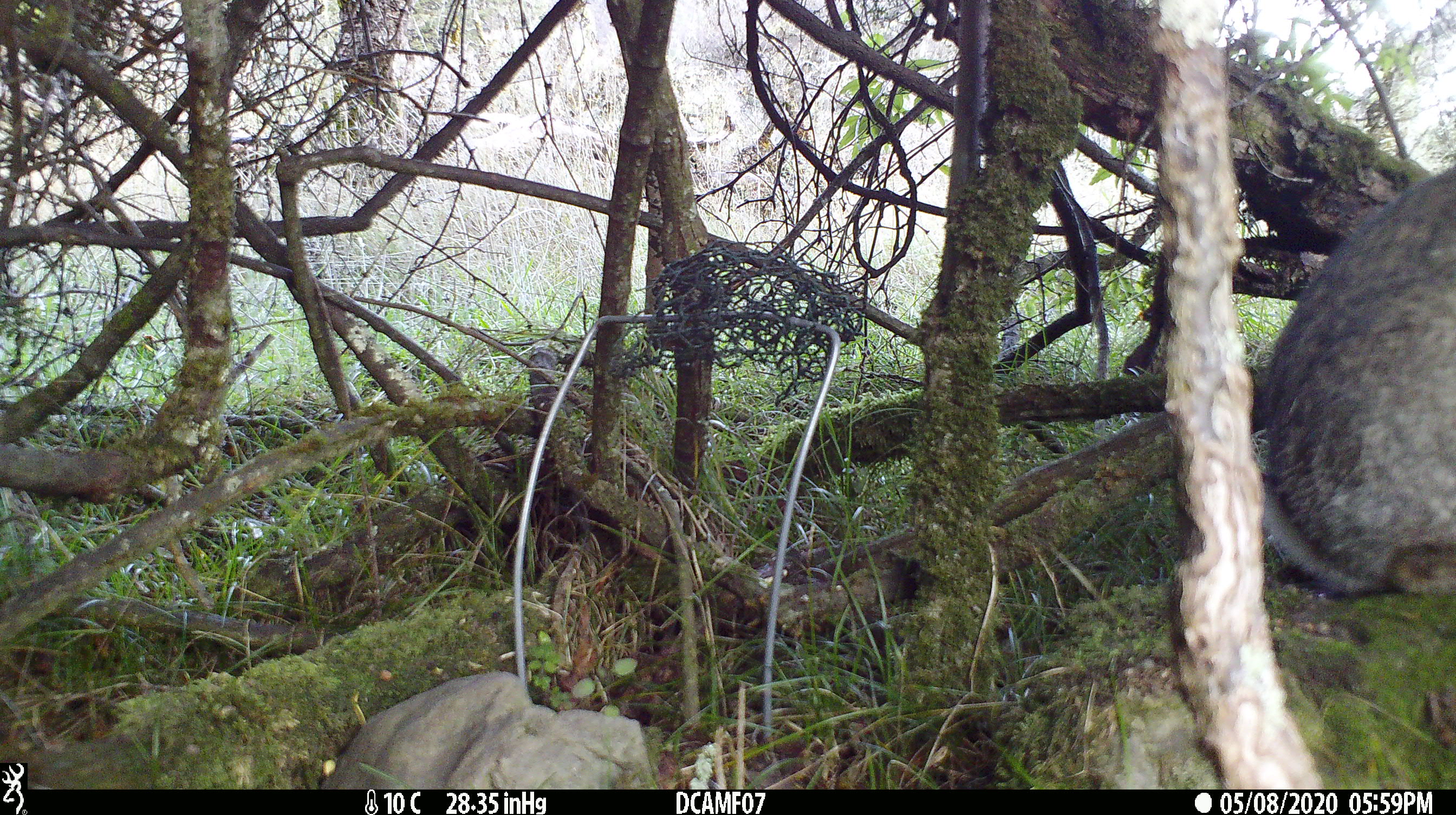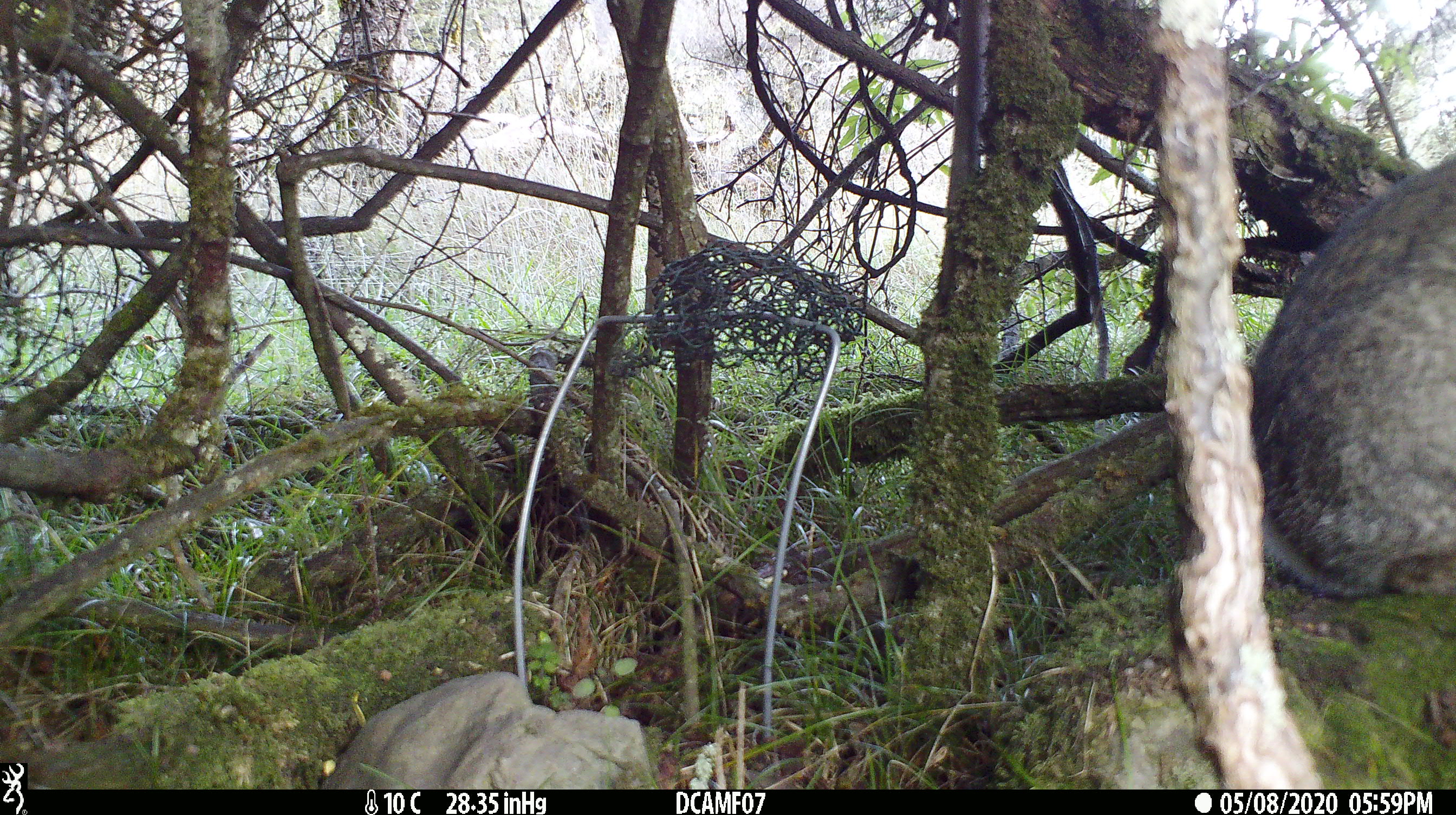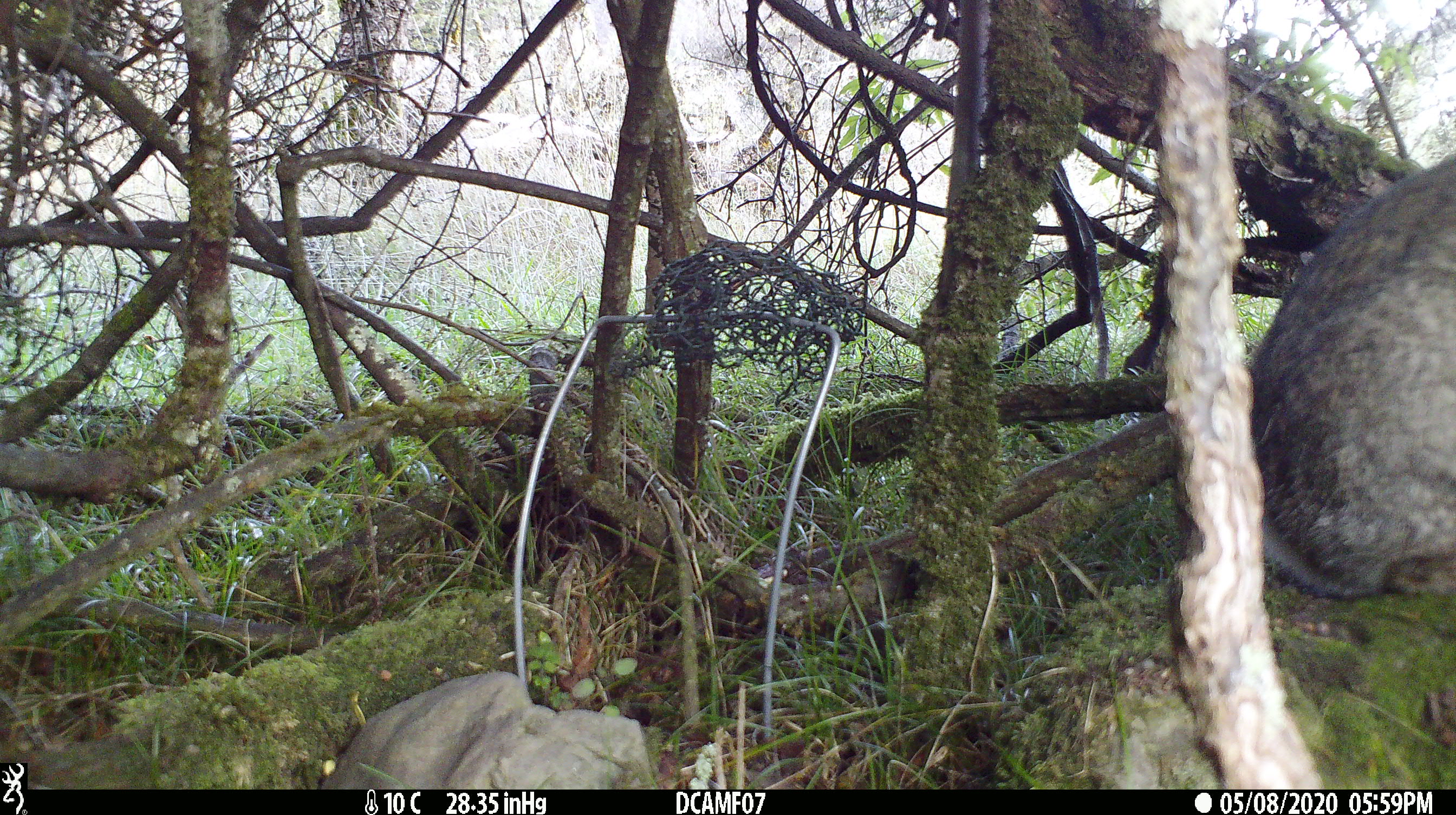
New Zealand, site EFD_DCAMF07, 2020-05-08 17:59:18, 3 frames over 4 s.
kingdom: Animalia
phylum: Chordata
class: Mammalia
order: Lagomorpha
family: Leporidae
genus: Oryctolagus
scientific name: Oryctolagus cuniculus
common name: european rabbit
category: rabbit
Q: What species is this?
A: Rabbit (european rabbit) (Oryctolagus cuniculus).